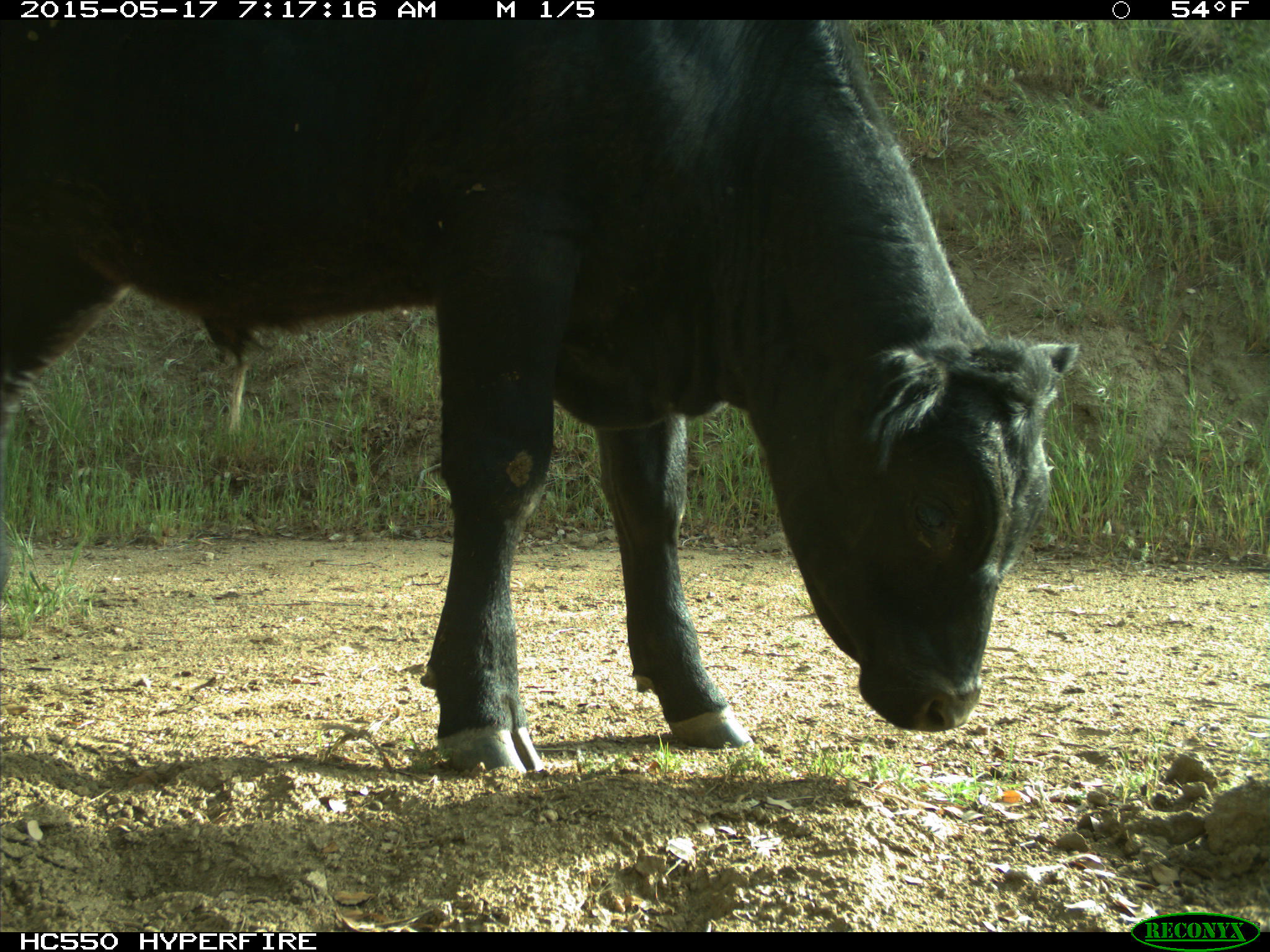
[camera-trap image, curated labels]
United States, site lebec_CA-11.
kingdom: Animalia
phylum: Chordata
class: Mammalia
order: Artiodactyla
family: Bovidae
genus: Bos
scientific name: Bos taurus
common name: domestic cow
Bos taurus (domestic cow).